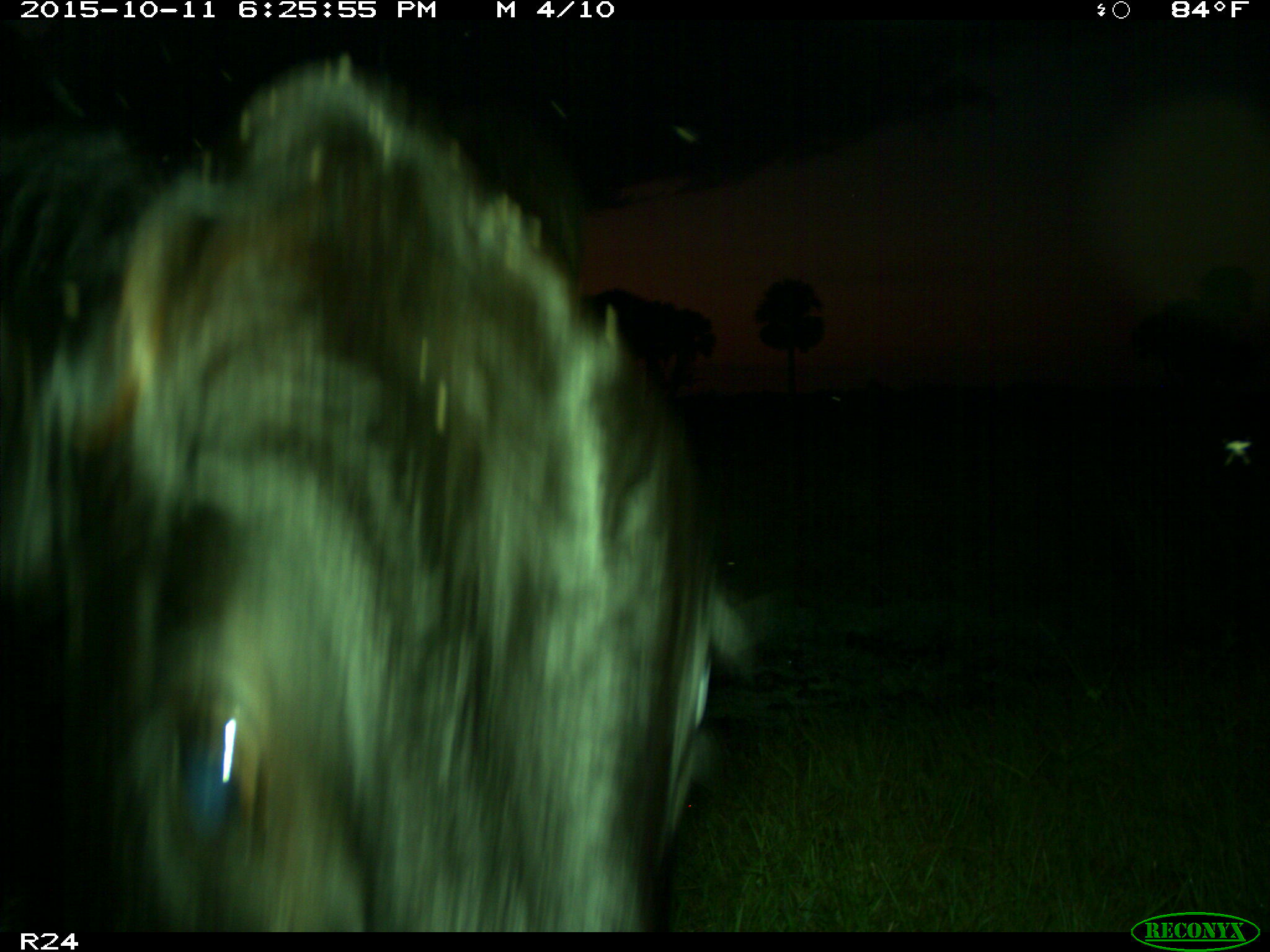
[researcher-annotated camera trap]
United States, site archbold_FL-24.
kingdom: Animalia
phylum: Chordata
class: Mammalia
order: Artiodactyla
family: Bovidae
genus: Bos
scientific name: Bos taurus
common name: domestic cow